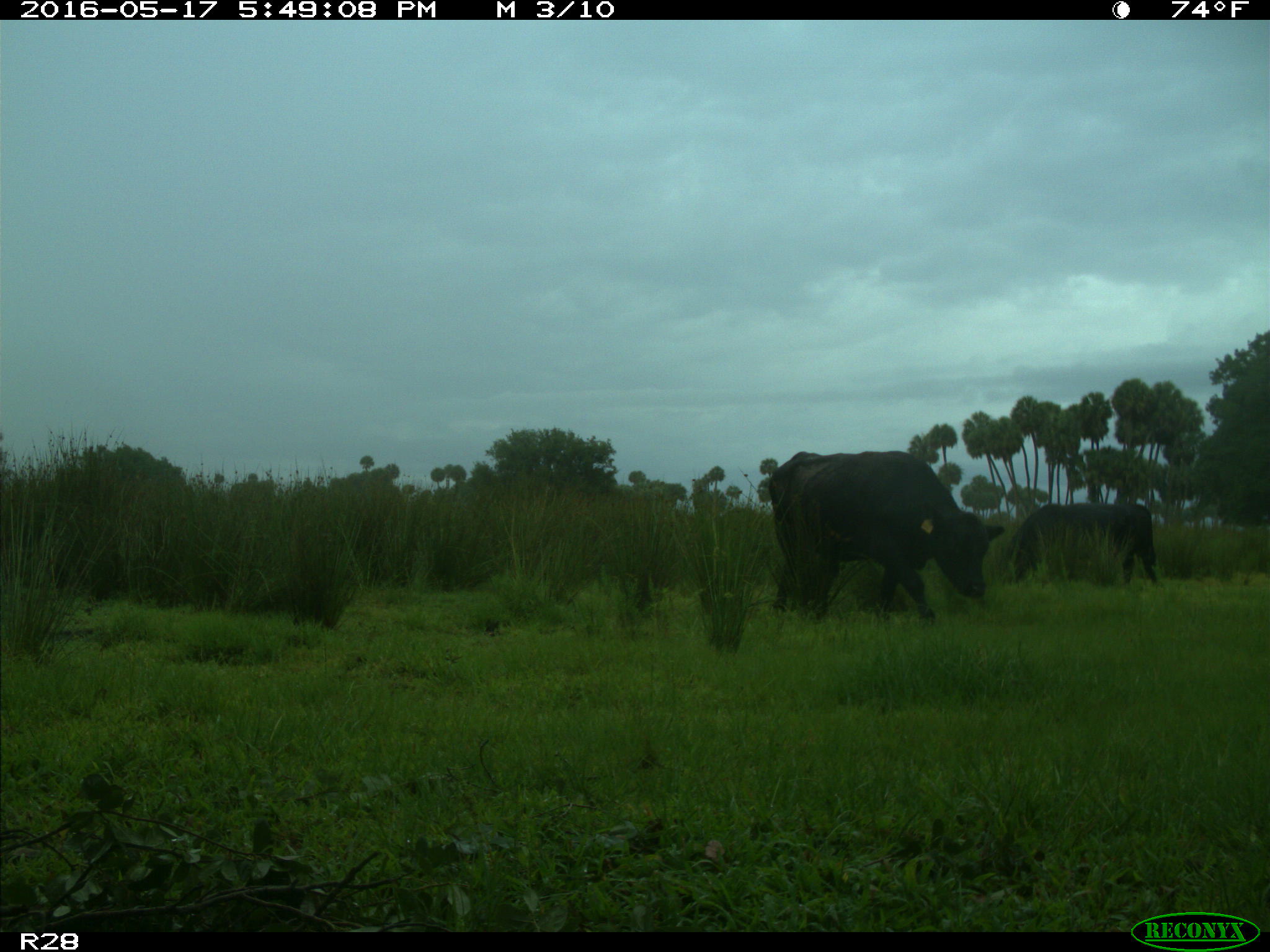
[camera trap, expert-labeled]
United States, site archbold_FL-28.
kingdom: Animalia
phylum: Chordata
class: Mammalia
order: Artiodactyla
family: Bovidae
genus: Bos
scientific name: Bos taurus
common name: domestic cow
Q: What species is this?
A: Bos taurus (domestic cow).